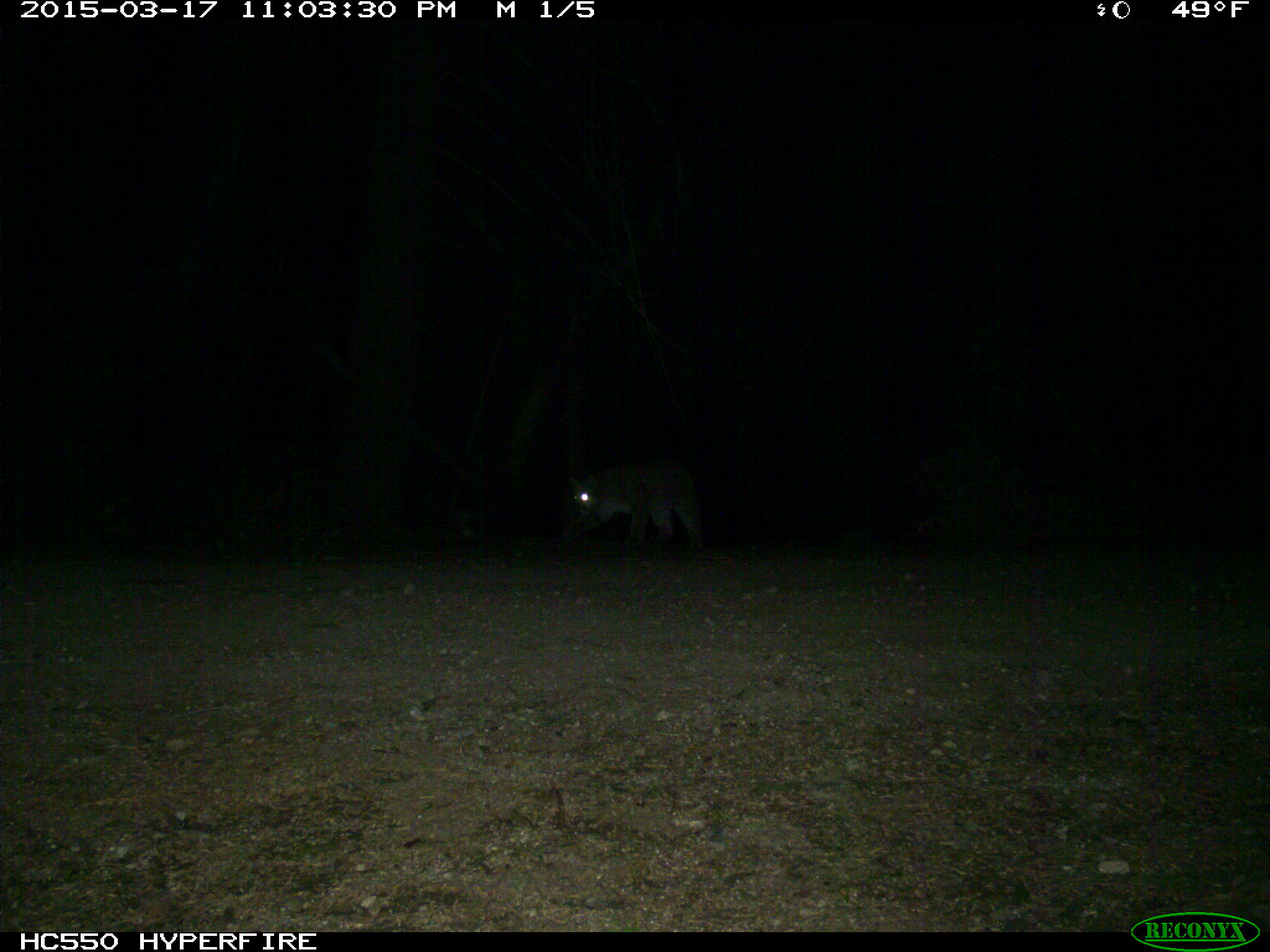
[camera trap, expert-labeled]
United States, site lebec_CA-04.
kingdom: Animalia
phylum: Chordata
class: Mammalia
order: Carnivora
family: Felidae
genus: Puma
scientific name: Puma concolor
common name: mountain lion